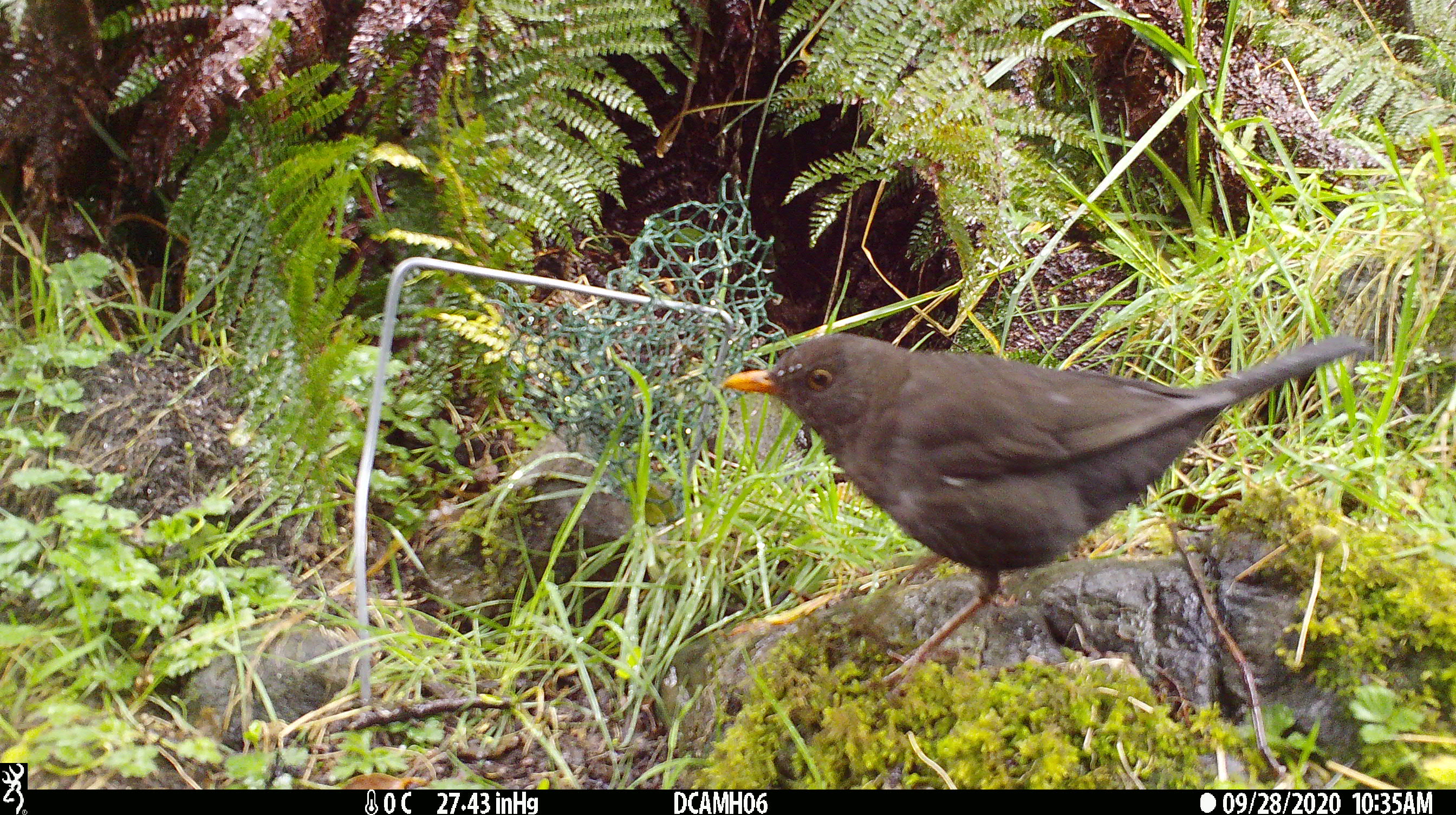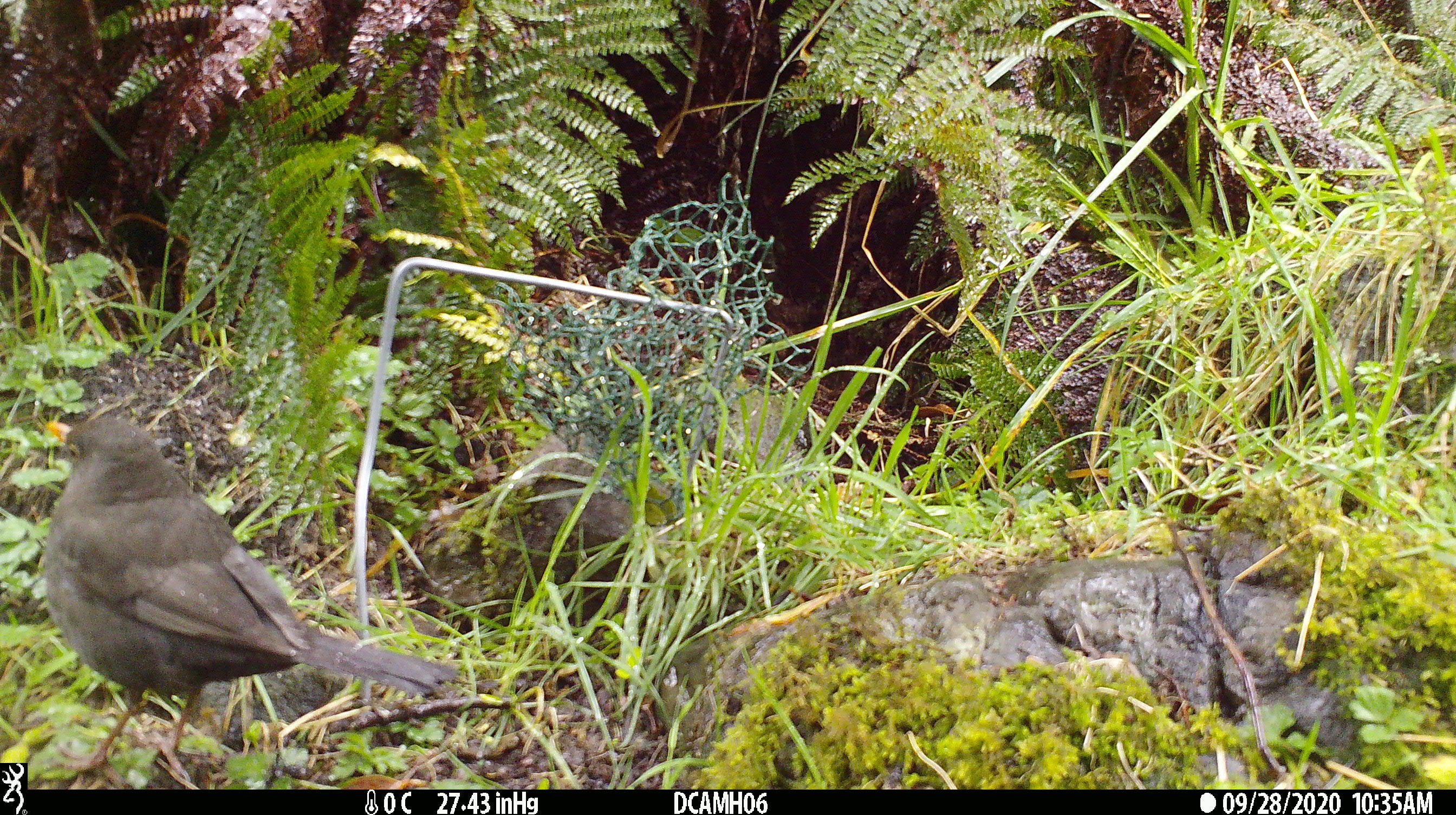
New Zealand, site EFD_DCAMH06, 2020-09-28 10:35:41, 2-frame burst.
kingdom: Animalia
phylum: Chordata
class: Aves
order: Passeriformes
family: Turdidae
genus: Turdus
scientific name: Turdus merula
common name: eurasian blackbird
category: blackbird